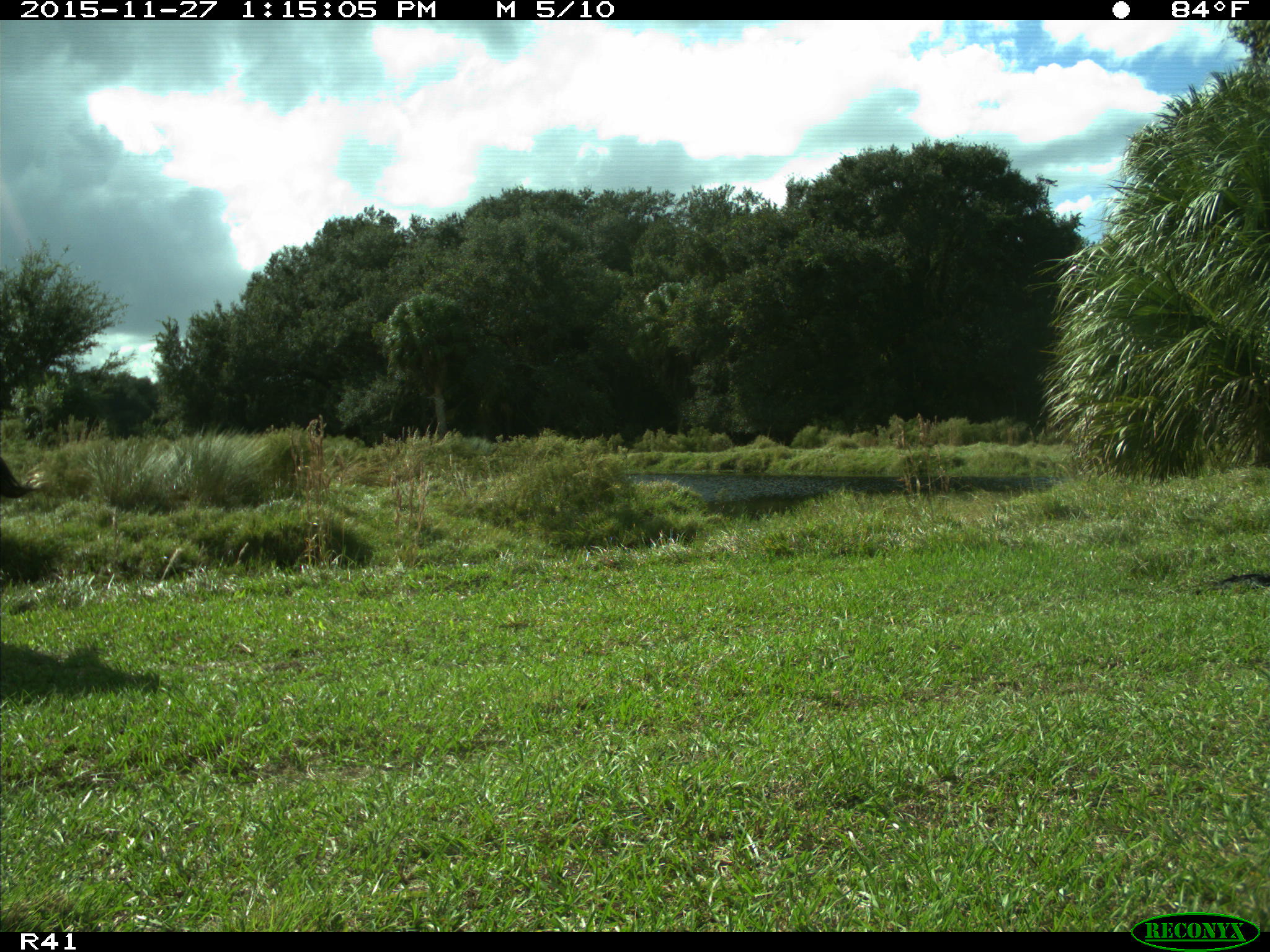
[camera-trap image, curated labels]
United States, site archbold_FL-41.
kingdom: Animalia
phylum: Chordata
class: Mammalia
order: Artiodactyla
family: Bovidae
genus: Bos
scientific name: Bos taurus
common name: domestic cow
Bos taurus (domestic cow).